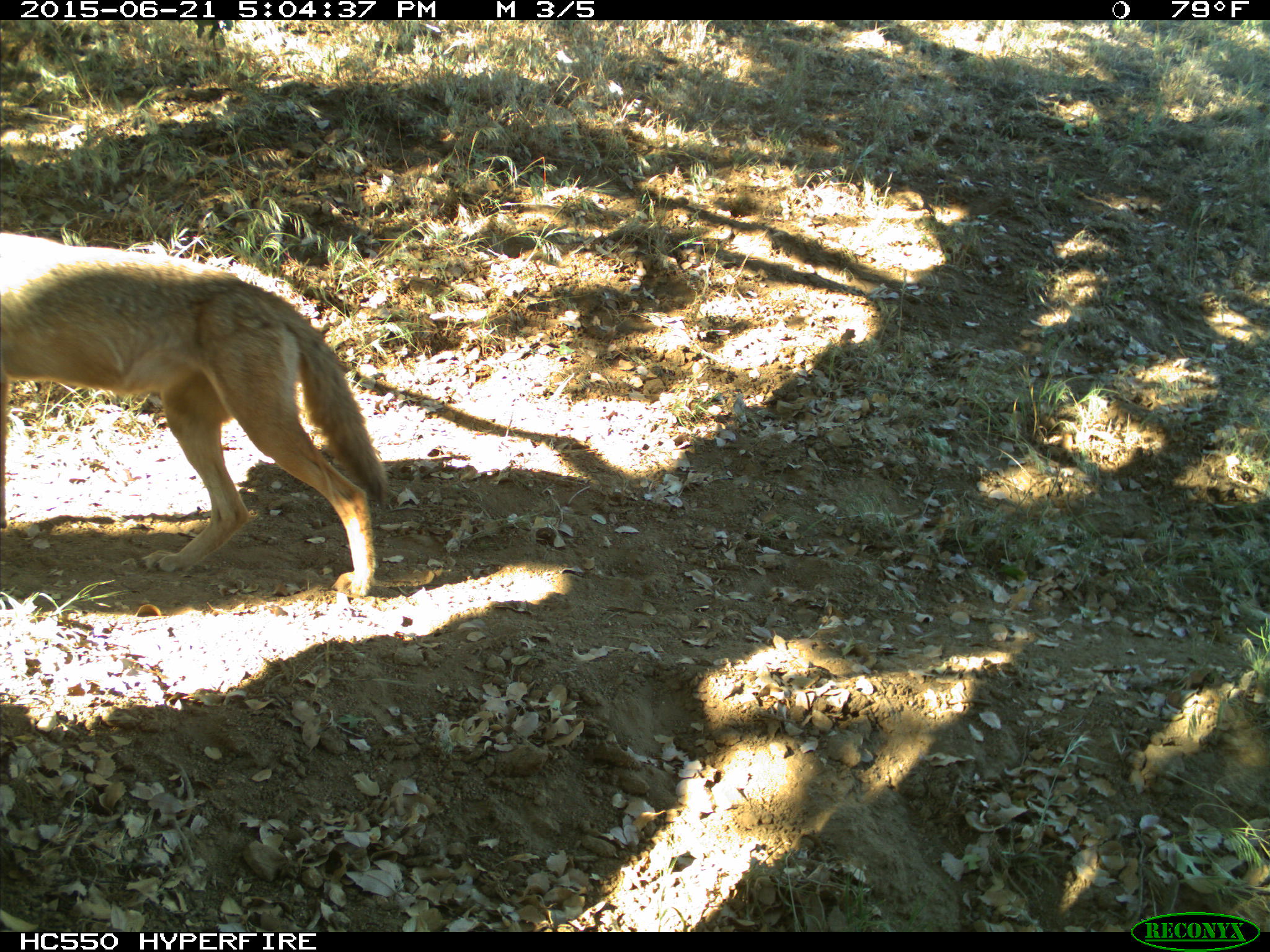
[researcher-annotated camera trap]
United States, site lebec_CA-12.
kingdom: Animalia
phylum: Chordata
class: Mammalia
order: Carnivora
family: Canidae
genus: Canis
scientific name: Canis latrans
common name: coyote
Canis latrans (coyote).